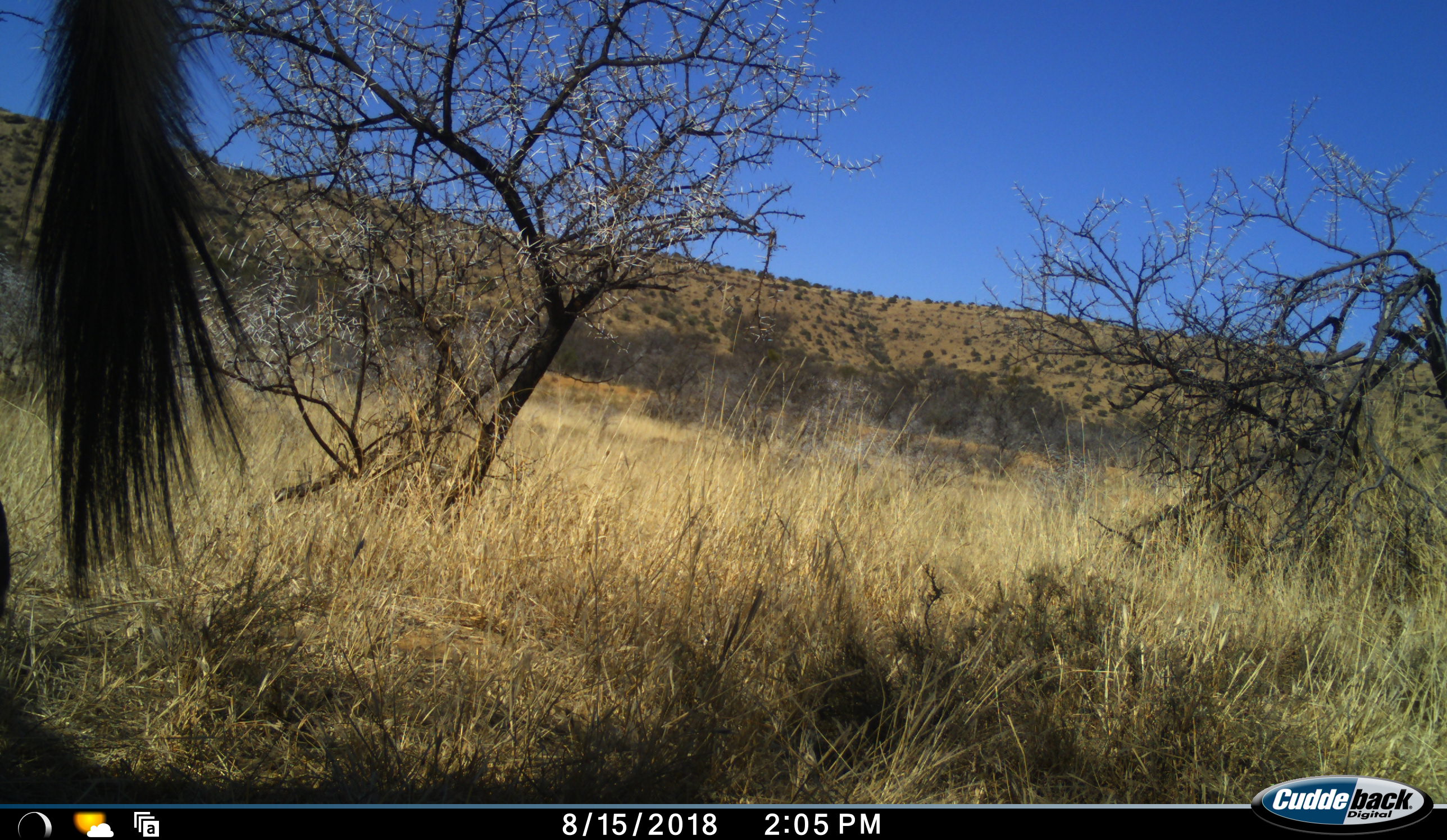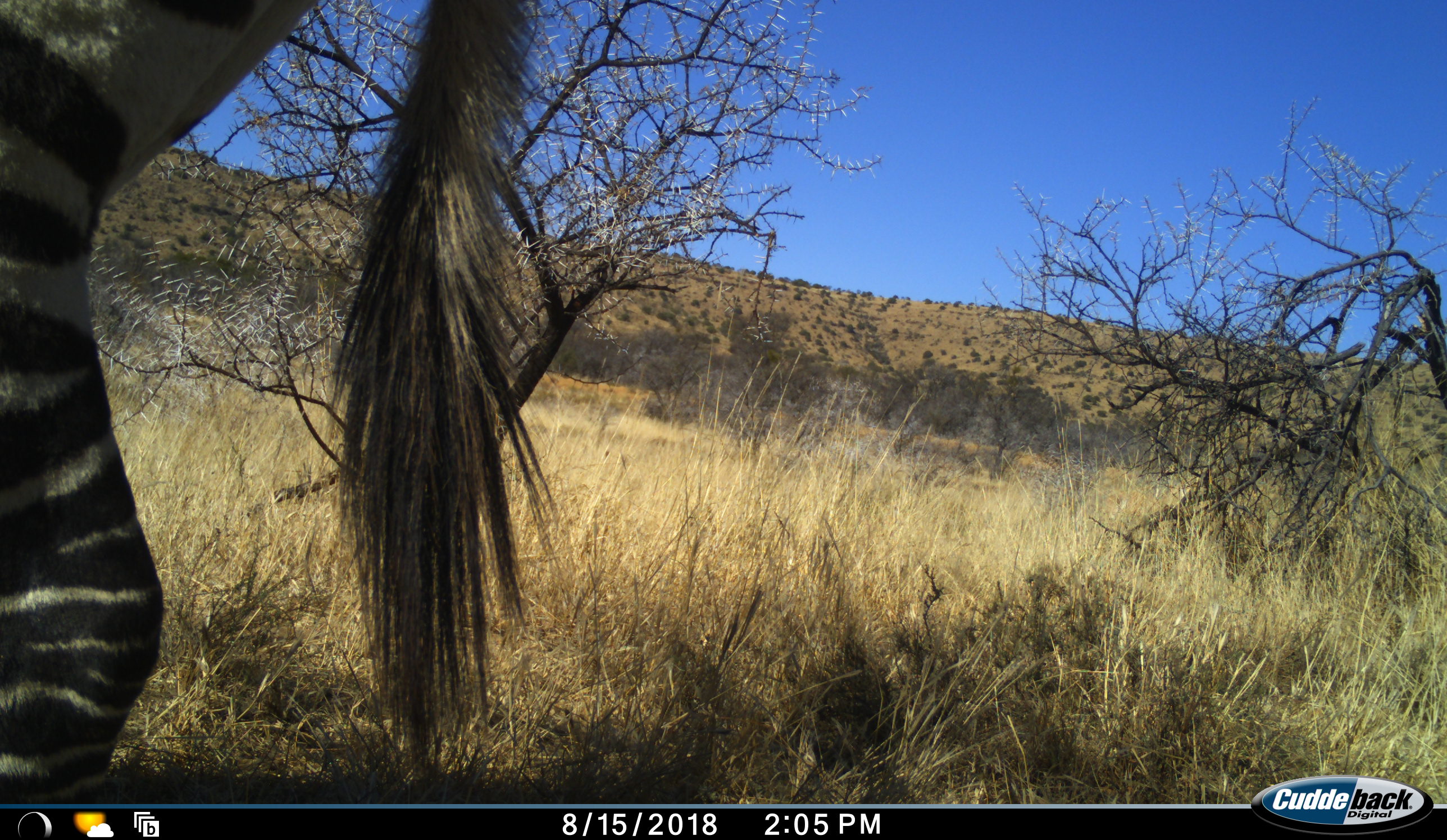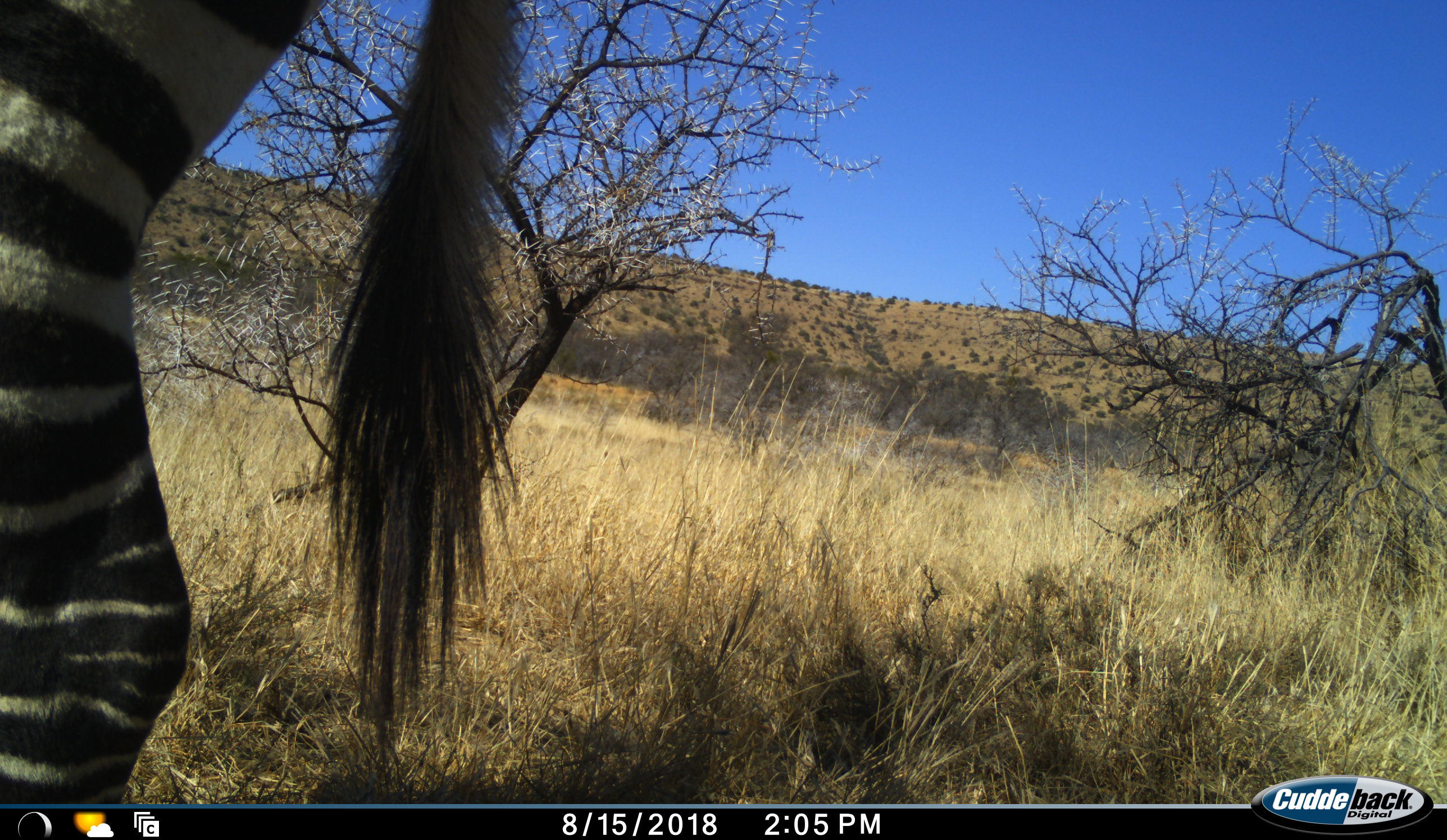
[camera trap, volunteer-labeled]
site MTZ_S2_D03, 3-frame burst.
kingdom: Animalia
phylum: Chordata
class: Mammalia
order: Perissodactyla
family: Equidae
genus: Equus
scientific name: Equus zebra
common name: mountain zebra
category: zebramountain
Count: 1.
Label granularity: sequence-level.